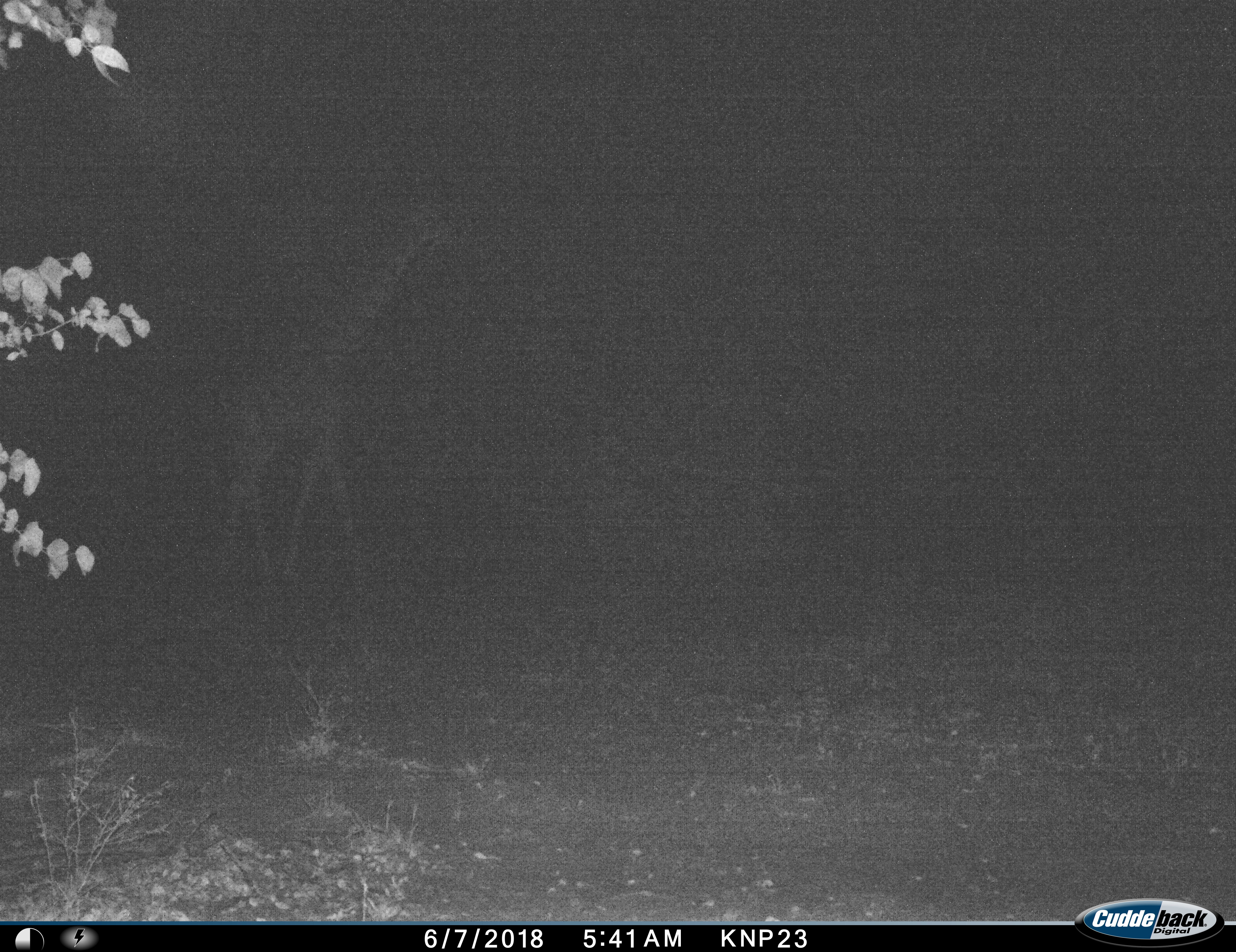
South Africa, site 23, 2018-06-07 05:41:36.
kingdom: Animalia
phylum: Chordata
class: Mammalia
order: Artiodactyla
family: Giraffidae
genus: Giraffa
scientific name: Giraffa camelopardalis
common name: giraffe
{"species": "giraffe (Giraffa camelopardalis)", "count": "1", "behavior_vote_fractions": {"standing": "20%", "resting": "0%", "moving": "80%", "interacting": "0%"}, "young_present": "0%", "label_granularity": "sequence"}